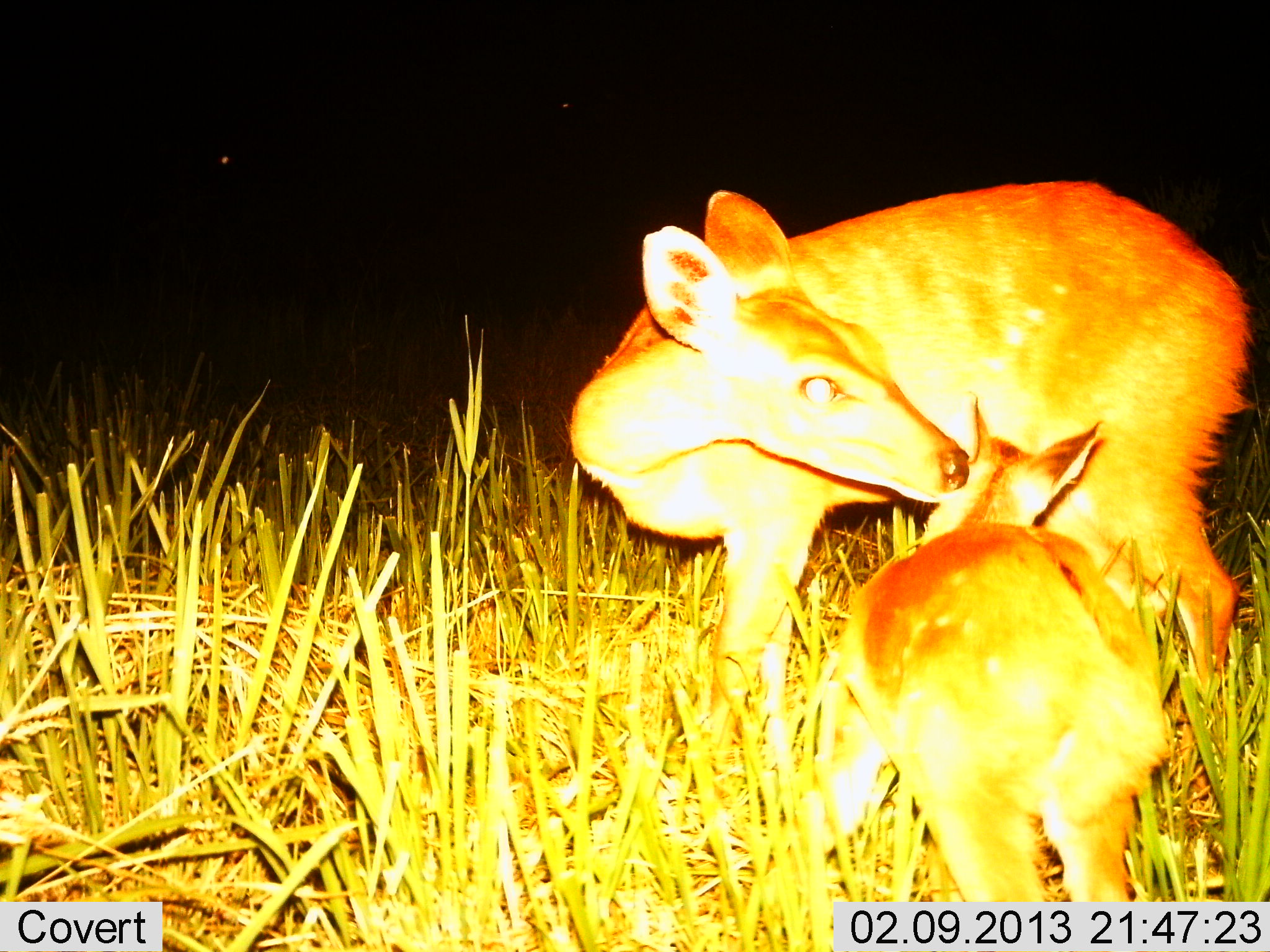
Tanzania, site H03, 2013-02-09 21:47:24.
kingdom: Animalia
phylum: Chordata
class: Mammalia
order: Artiodactyla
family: Bovidae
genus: Redunca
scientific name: Redunca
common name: reedbuck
Reedbuck (Redunca), count 2. Behavior (volunteer vote fractions): standing 56%, resting 6%, moving 0%, interacting 75%. Young present (vote fraction): 81%. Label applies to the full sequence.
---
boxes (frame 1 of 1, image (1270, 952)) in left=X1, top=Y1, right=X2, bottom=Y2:
animal: left=568, top=177, right=1249, bottom=894; left=802, top=392, right=1175, bottom=900